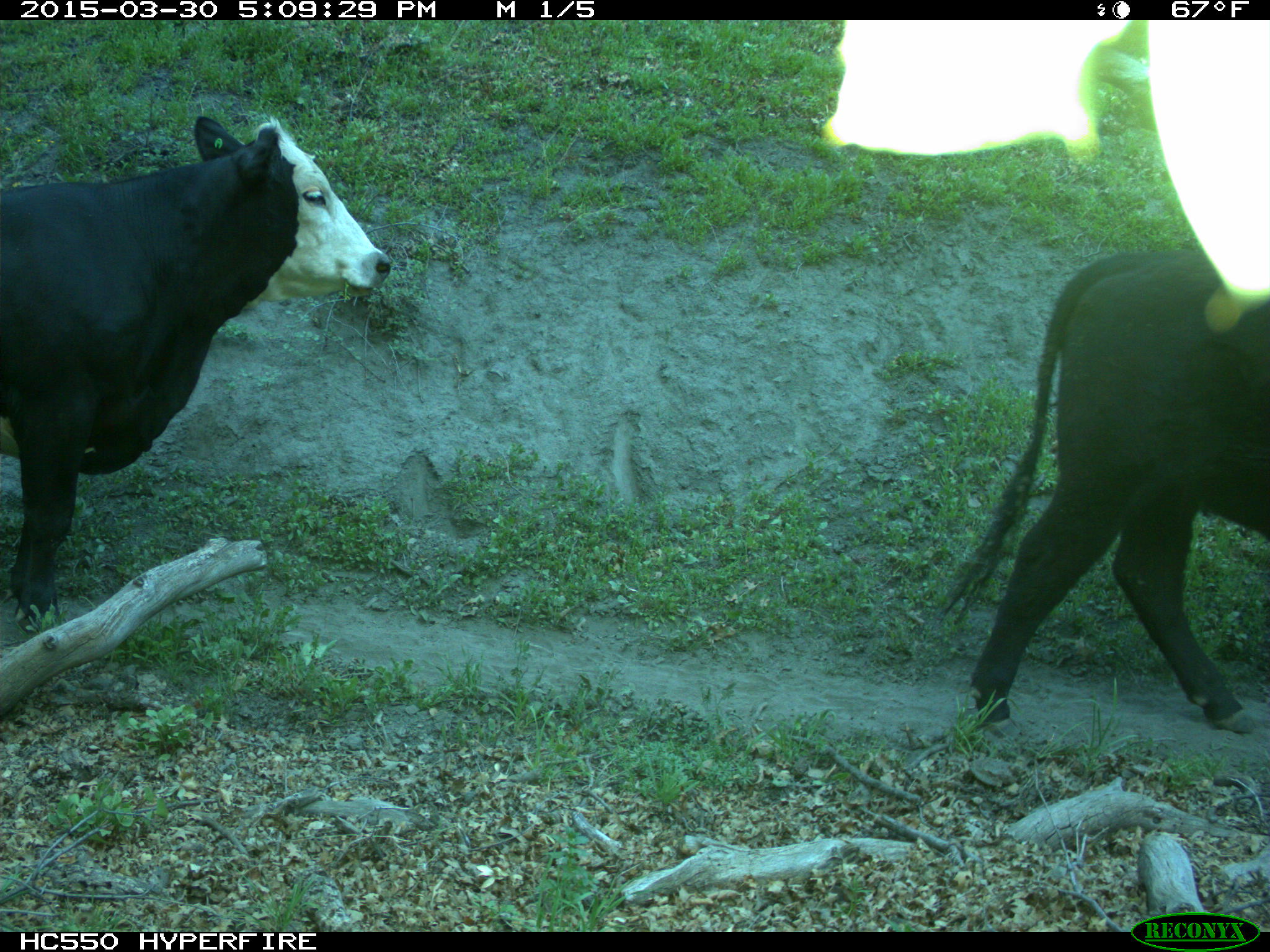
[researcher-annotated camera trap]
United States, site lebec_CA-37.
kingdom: Animalia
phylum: Chordata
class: Mammalia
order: Artiodactyla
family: Bovidae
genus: Bos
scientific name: Bos taurus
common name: domestic cow